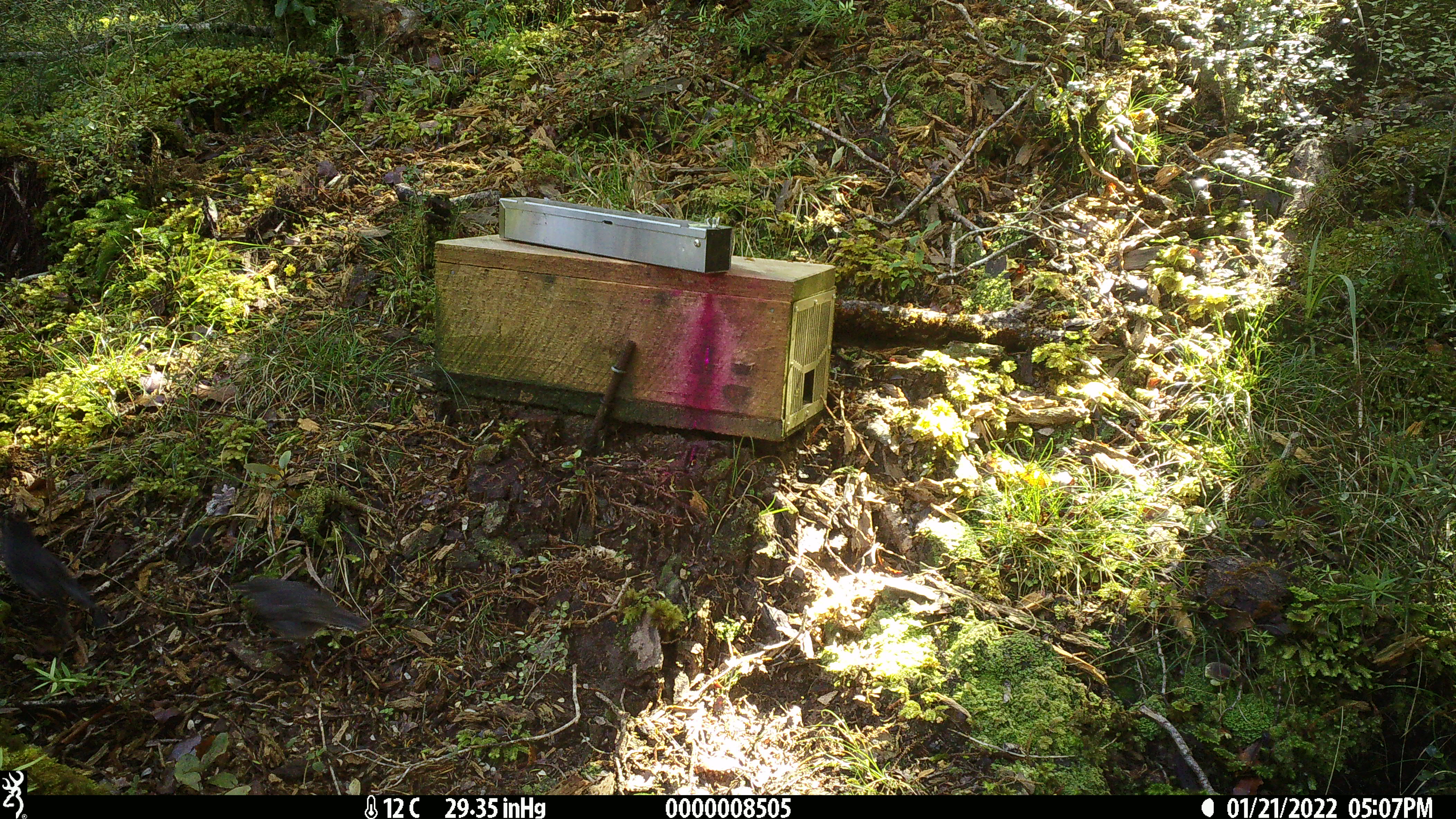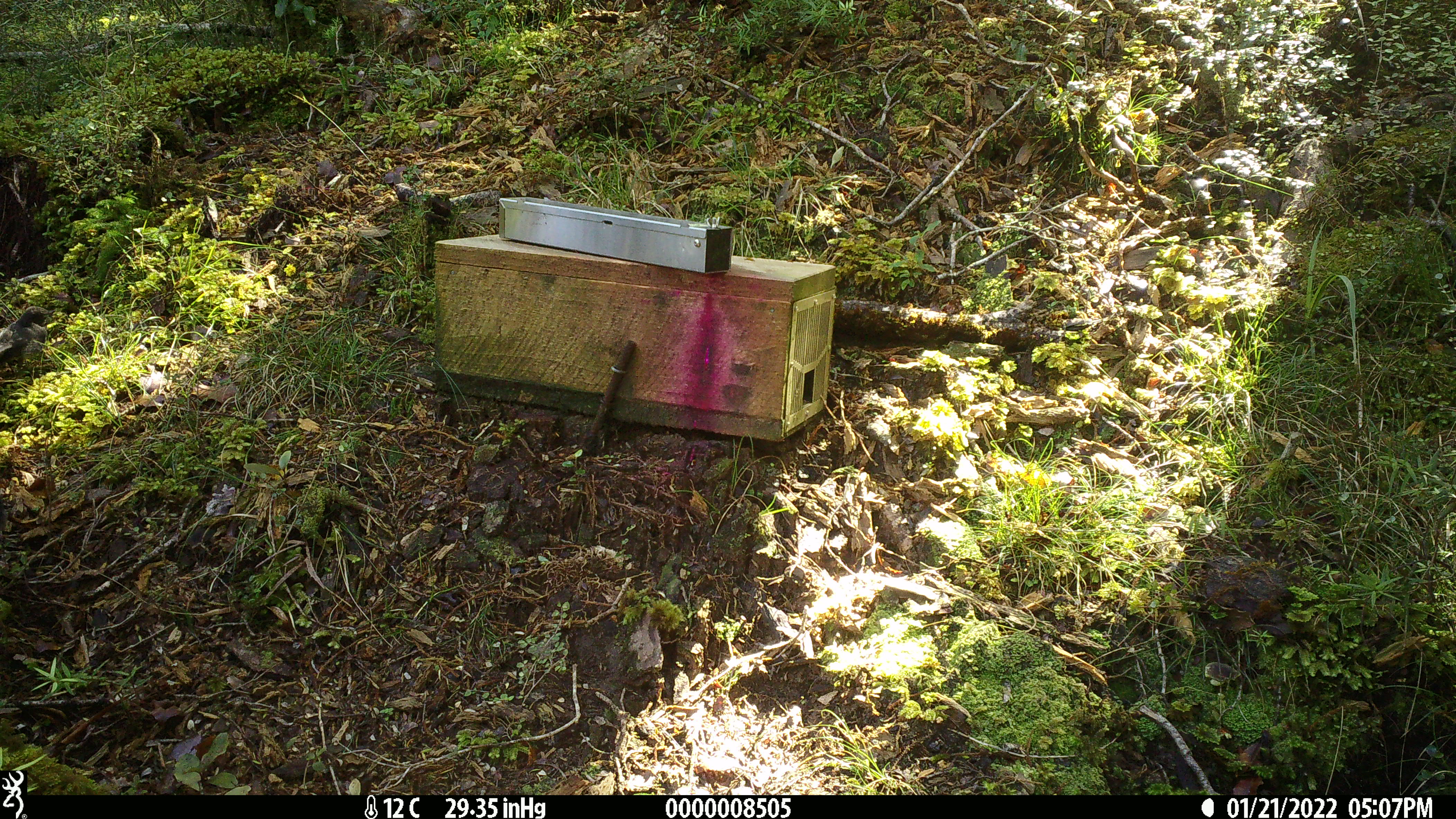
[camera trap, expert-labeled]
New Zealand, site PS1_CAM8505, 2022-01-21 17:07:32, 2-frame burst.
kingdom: Animalia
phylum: Chordata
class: Aves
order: Passeriformes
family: Petroicidae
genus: Petroica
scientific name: Petroica australis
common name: new zealand robin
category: robin